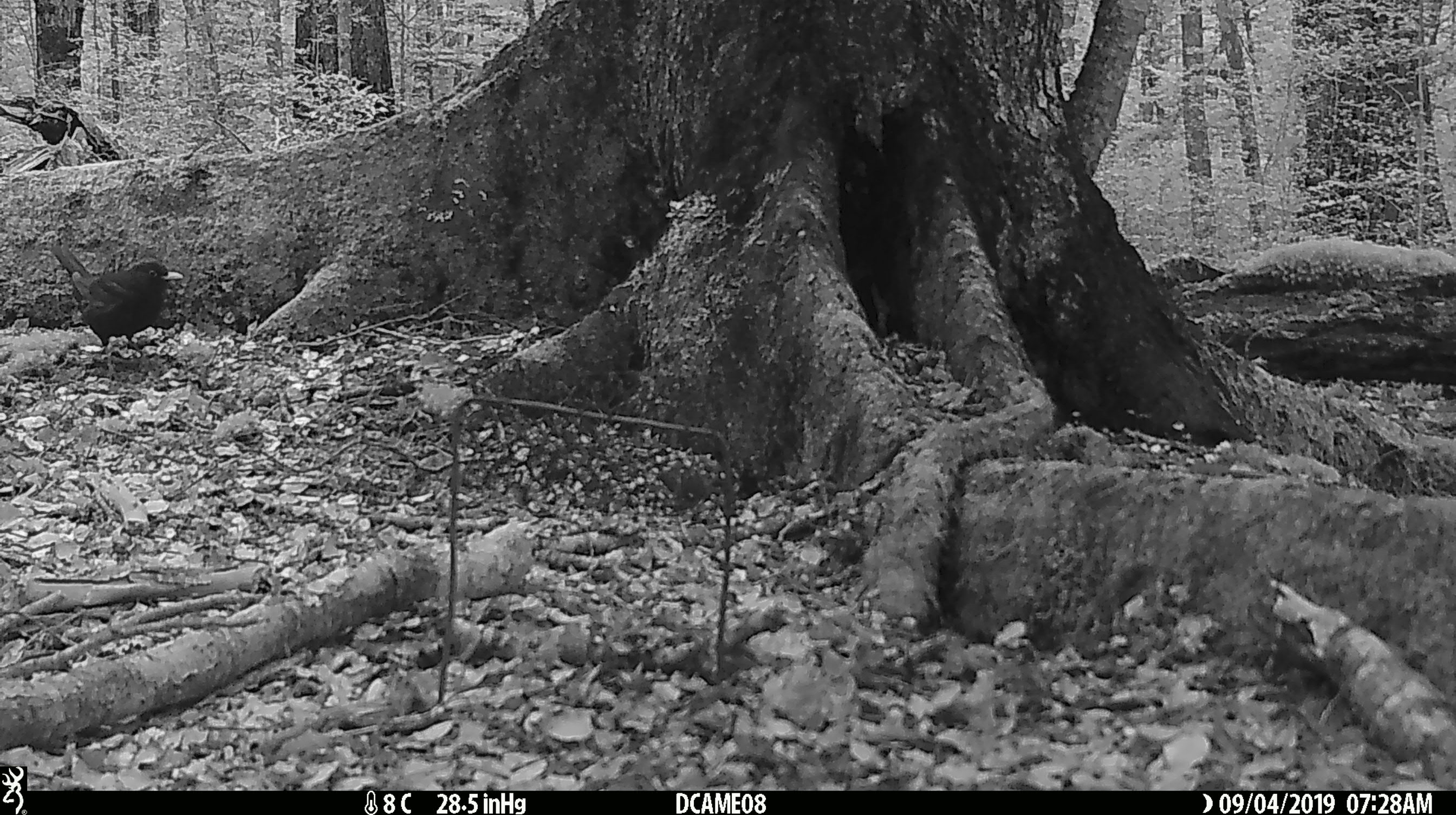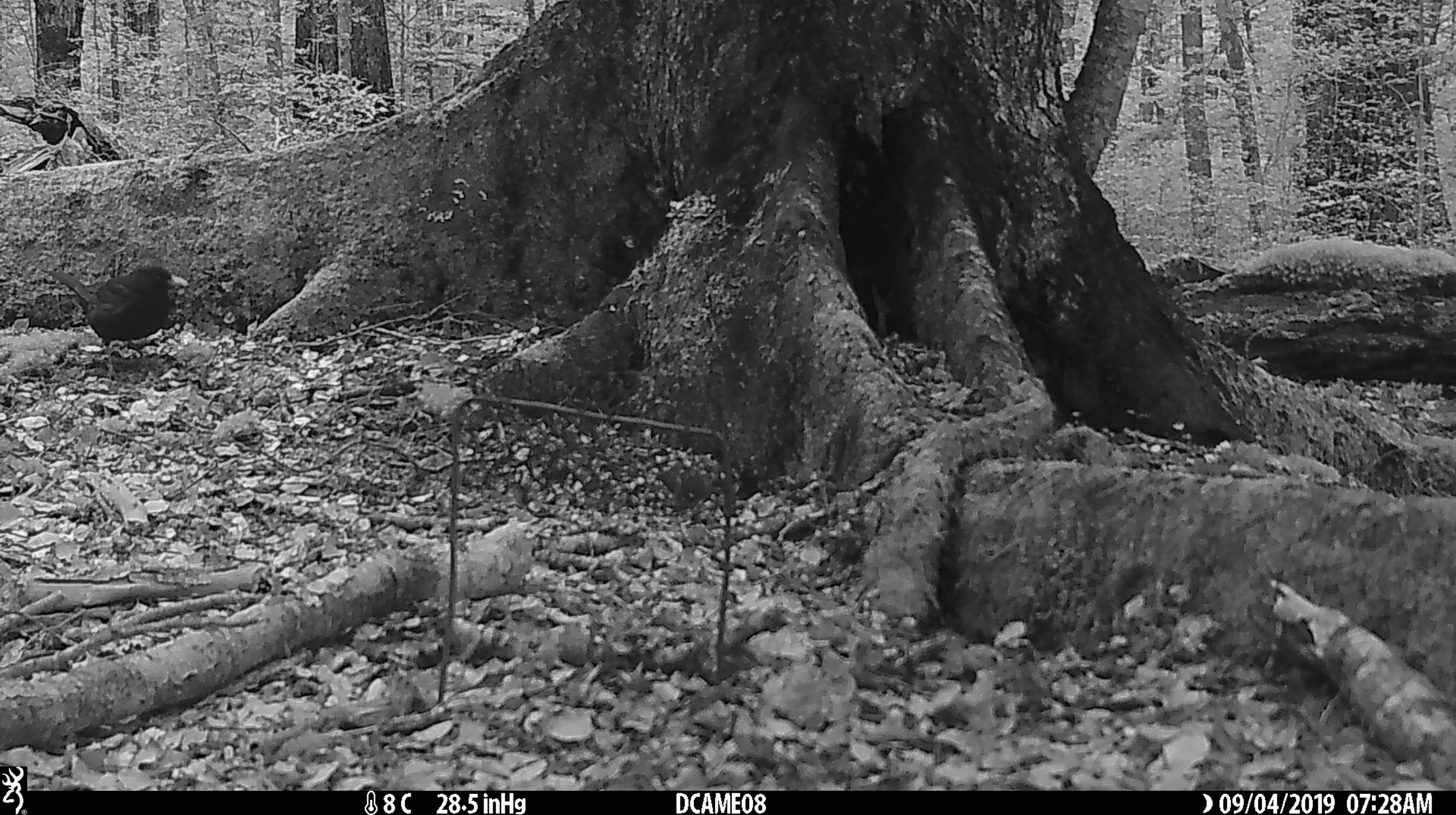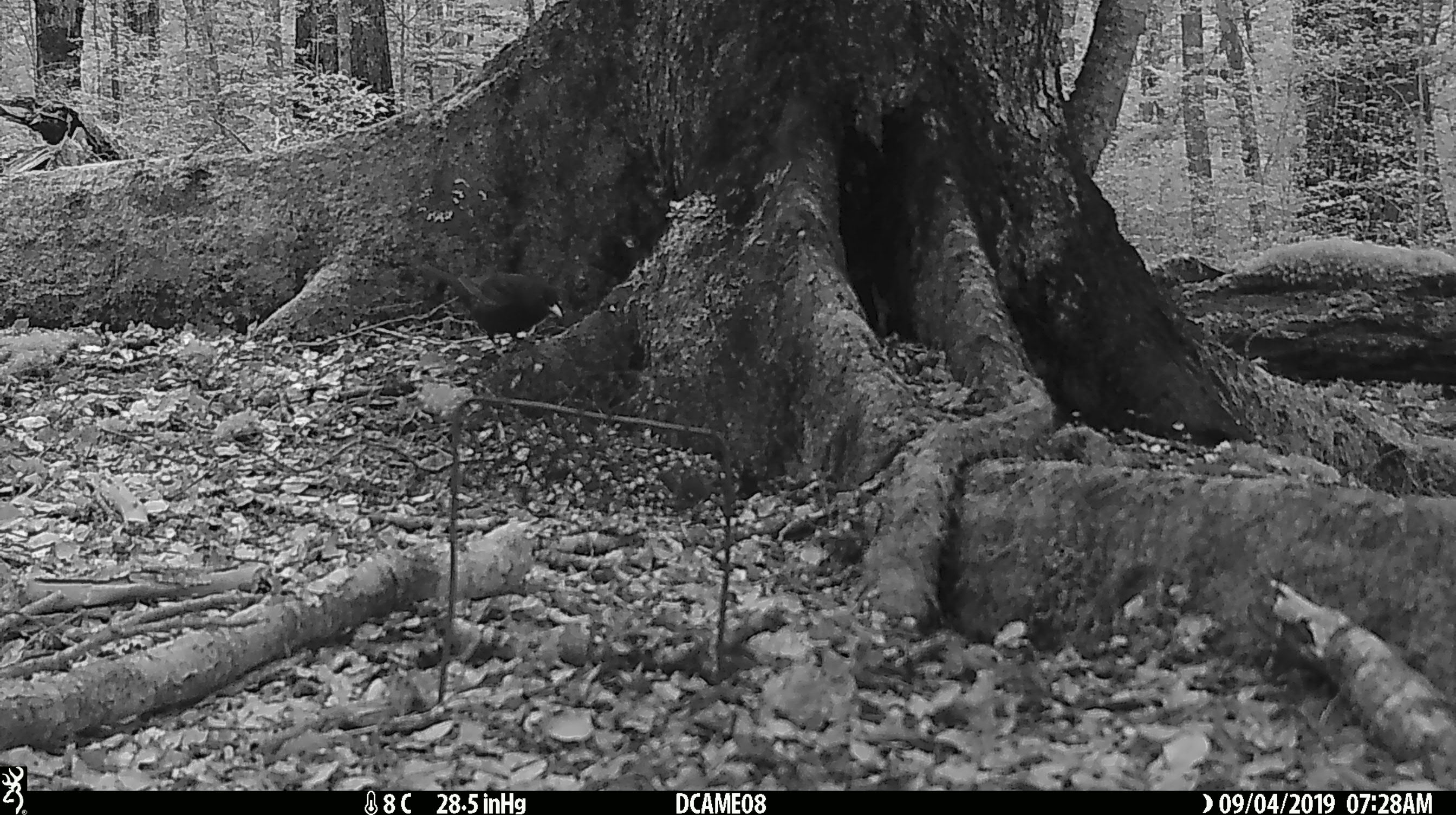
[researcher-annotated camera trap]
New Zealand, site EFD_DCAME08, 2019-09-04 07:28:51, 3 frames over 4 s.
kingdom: Animalia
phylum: Chordata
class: Aves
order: Passeriformes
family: Turdidae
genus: Turdus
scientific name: Turdus merula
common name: eurasian blackbird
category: blackbird